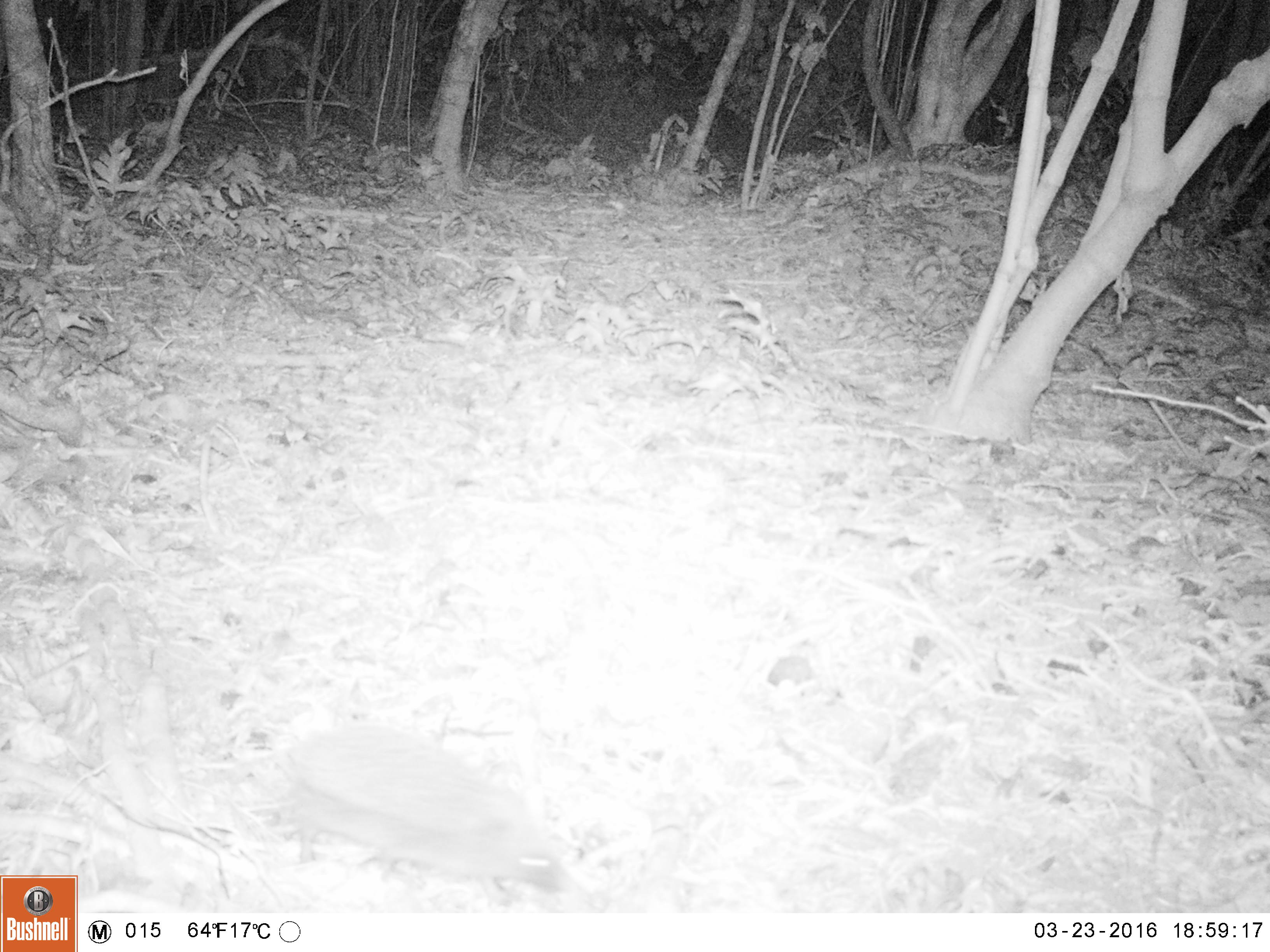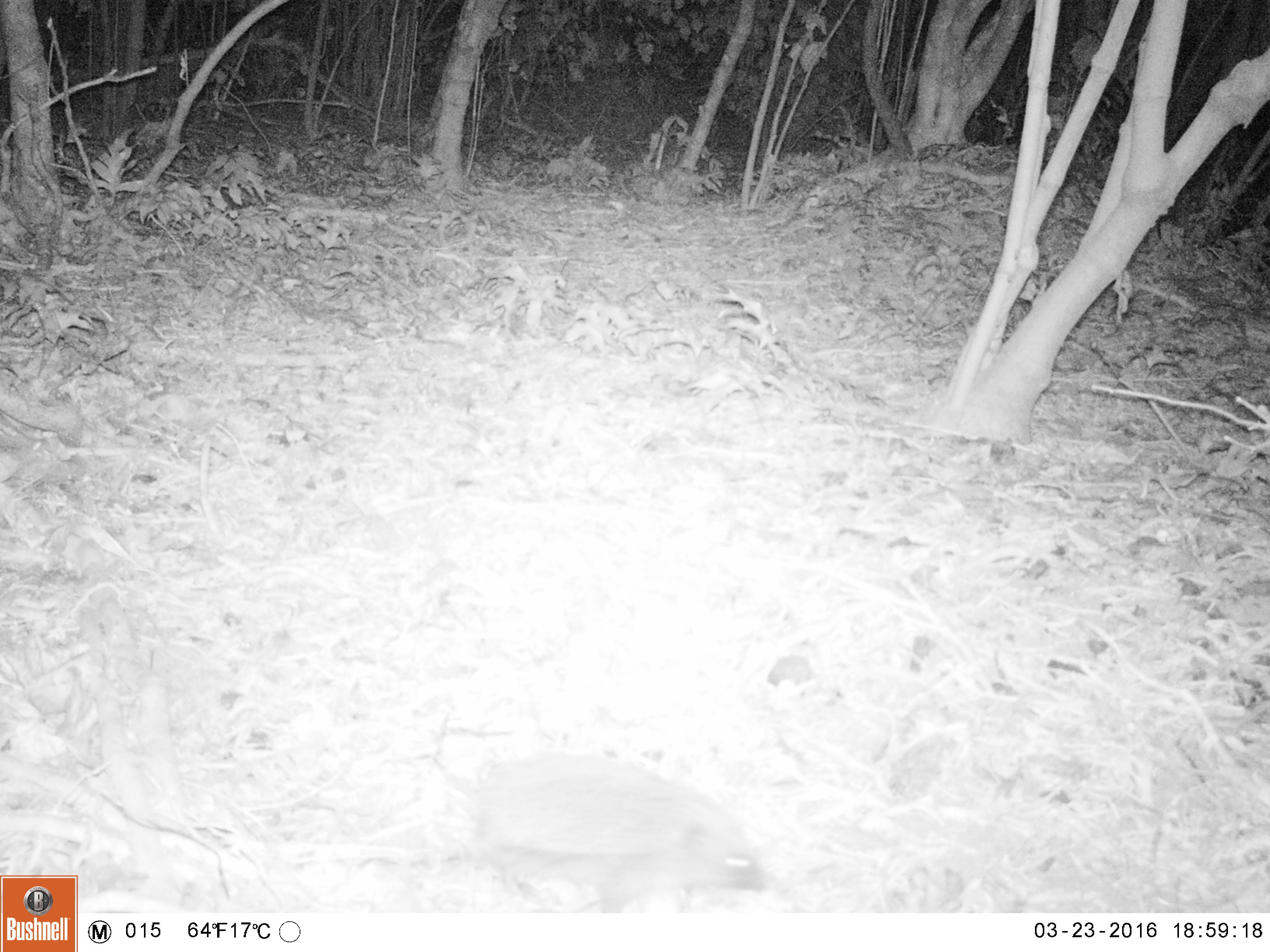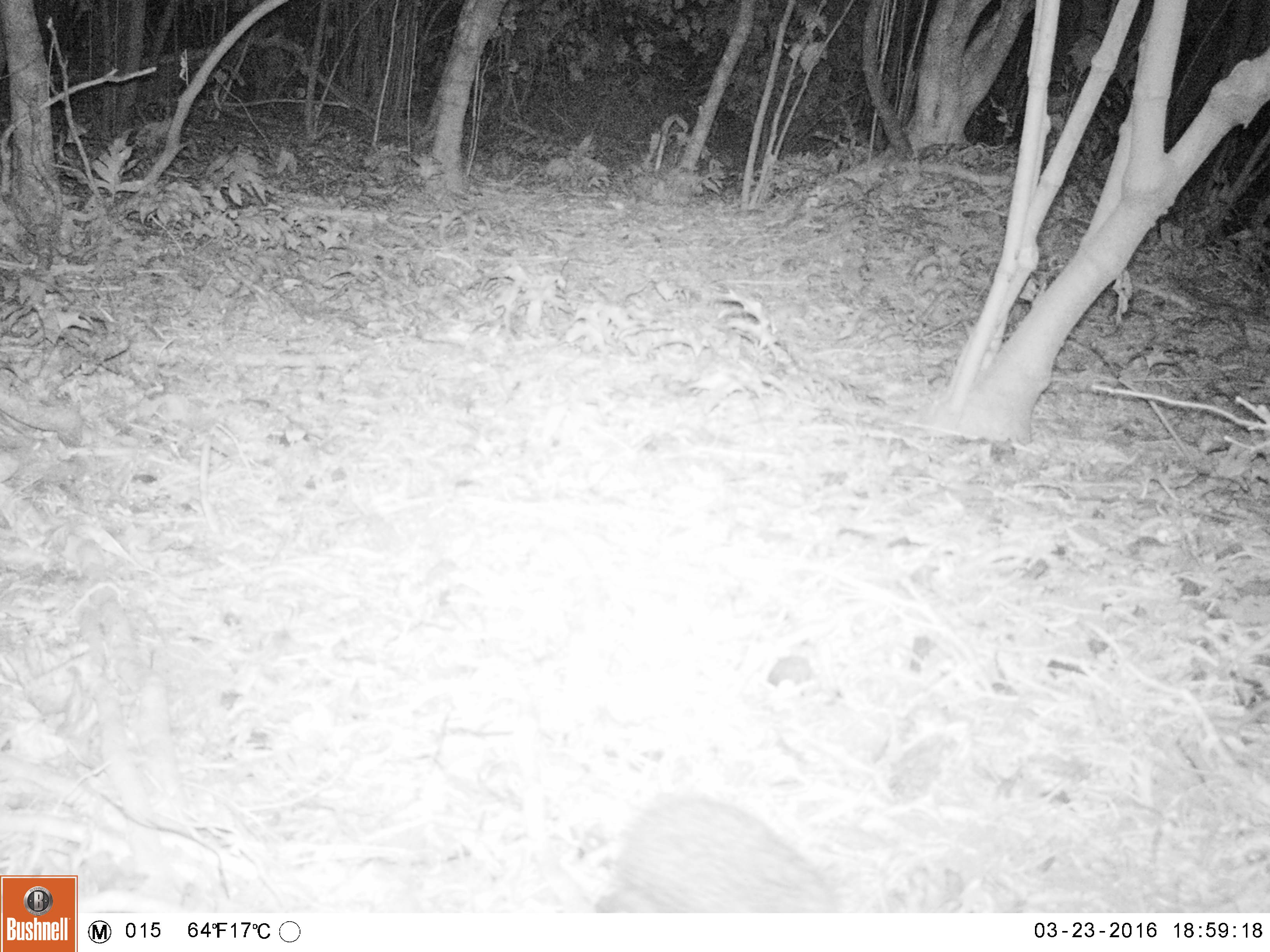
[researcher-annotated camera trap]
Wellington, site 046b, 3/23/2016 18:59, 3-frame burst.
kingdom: Animalia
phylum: Chordata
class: Mammalia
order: Eulipotyphla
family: Erinaceidae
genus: Erinaceus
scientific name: Erinaceus europaeus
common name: hedgehog